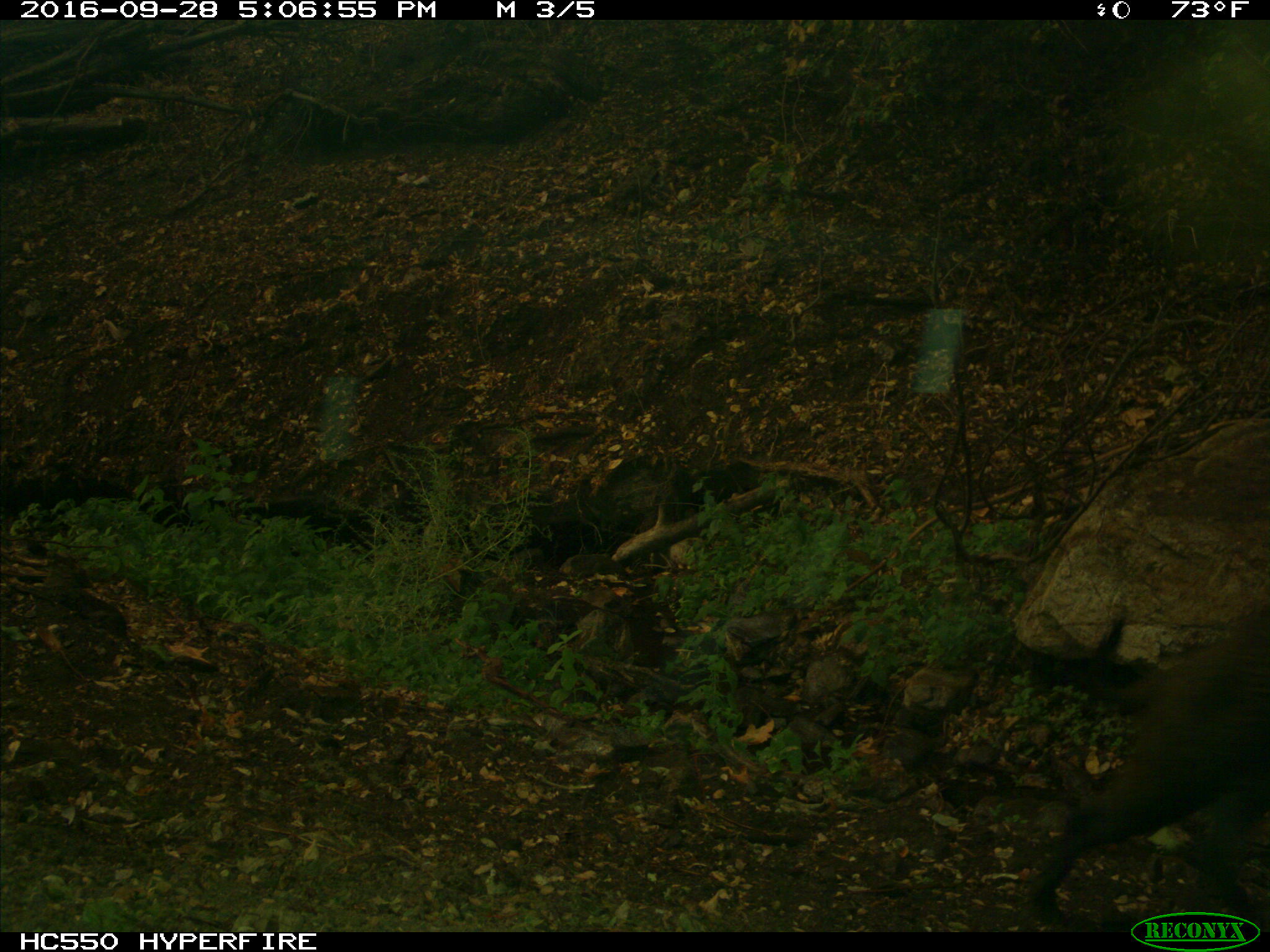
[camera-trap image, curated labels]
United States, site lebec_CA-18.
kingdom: Animalia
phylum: Chordata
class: Mammalia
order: Artiodactyla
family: Suidae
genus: Sus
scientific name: Sus scrofa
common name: wild boar